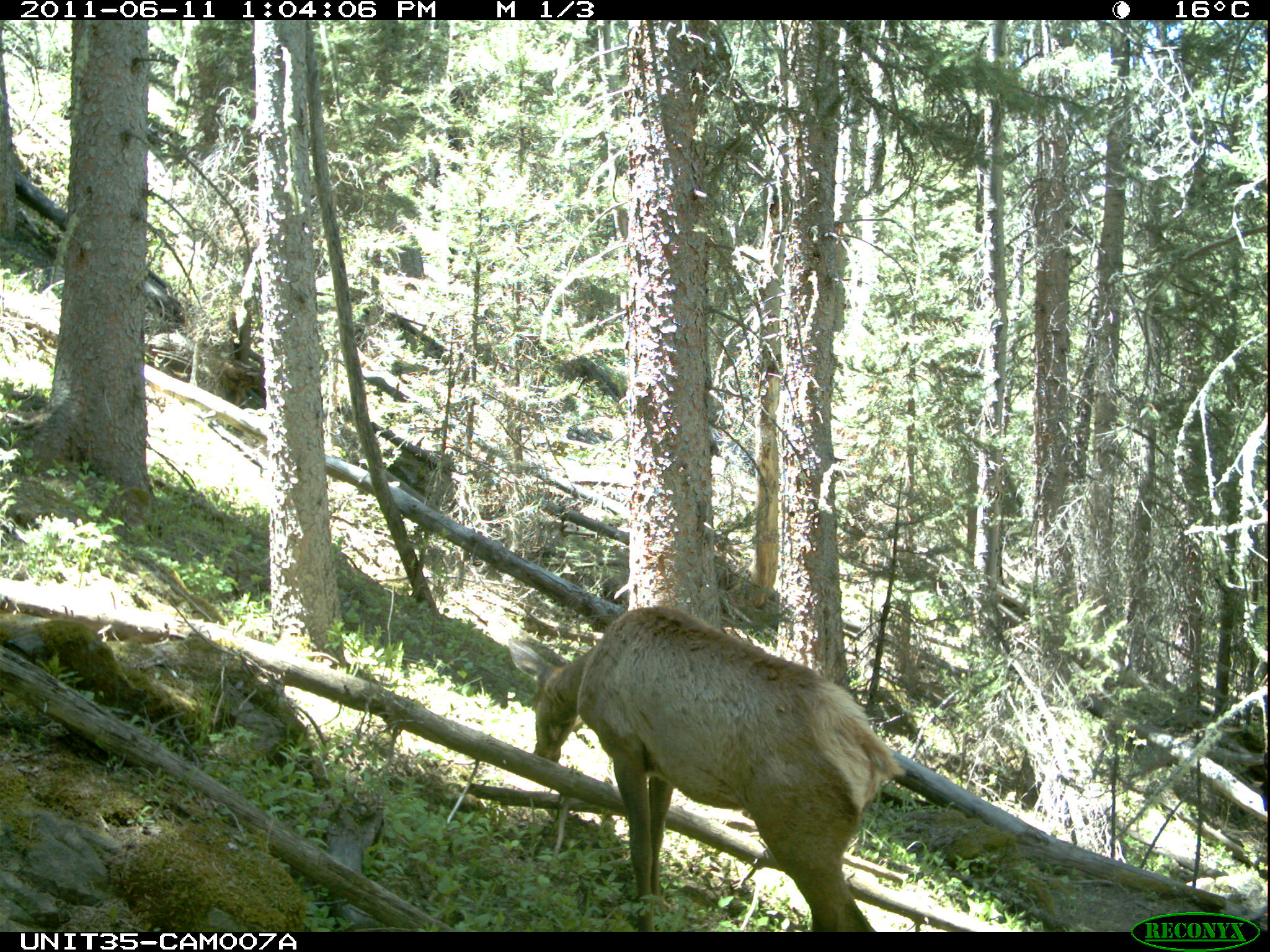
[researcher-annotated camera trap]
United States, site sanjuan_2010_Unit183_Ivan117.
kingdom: Animalia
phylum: Chordata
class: Mammalia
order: Artiodactyla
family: Cervidae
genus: Cervus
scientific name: Cervus elaphus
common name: red deer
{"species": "Cervus elaphus (red deer)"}